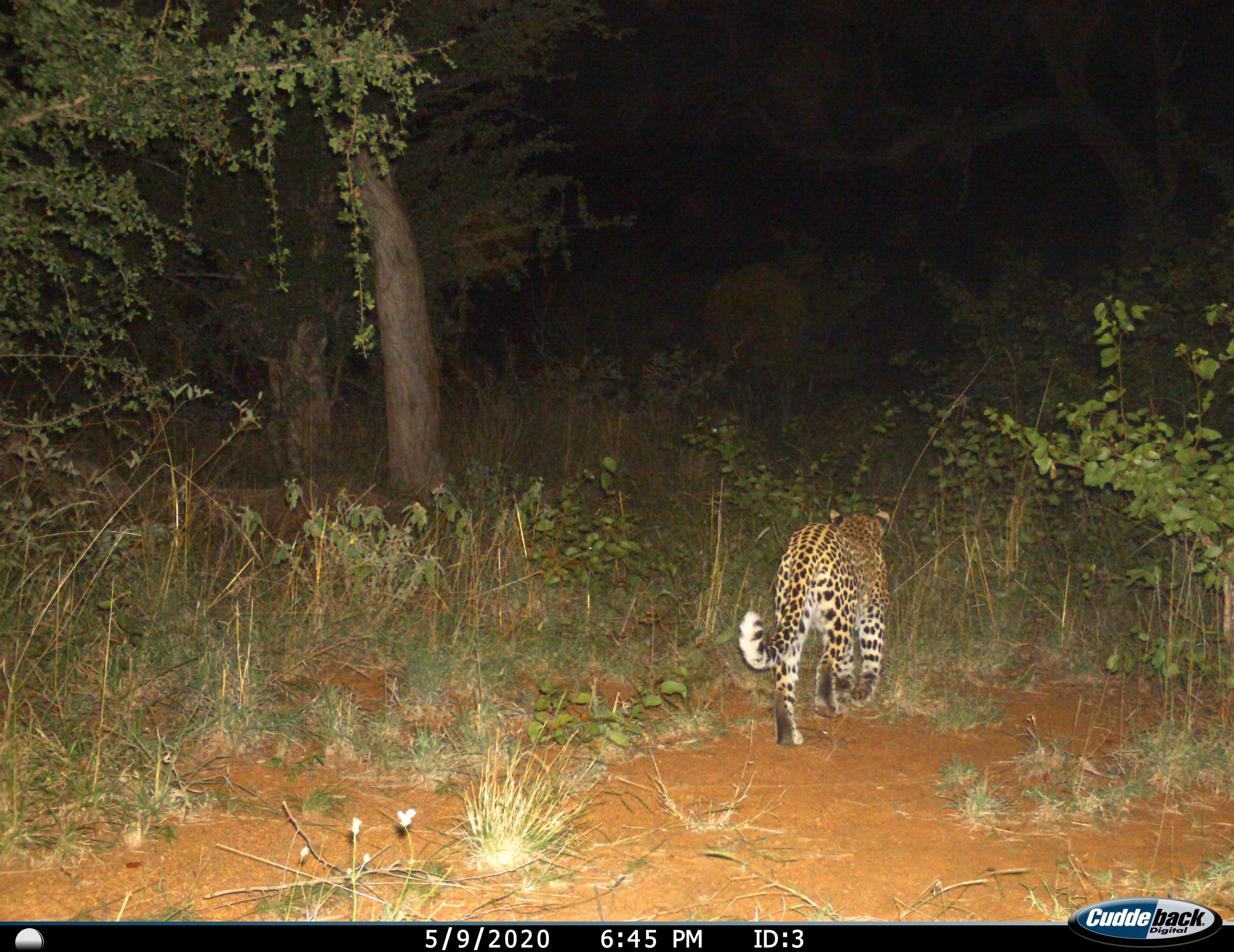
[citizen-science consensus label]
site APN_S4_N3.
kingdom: Animalia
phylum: Chordata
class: Mammalia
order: Carnivora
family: Felidae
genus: Panthera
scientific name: Panthera pardus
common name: leopard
Leopard (Panthera pardus), count 1. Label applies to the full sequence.